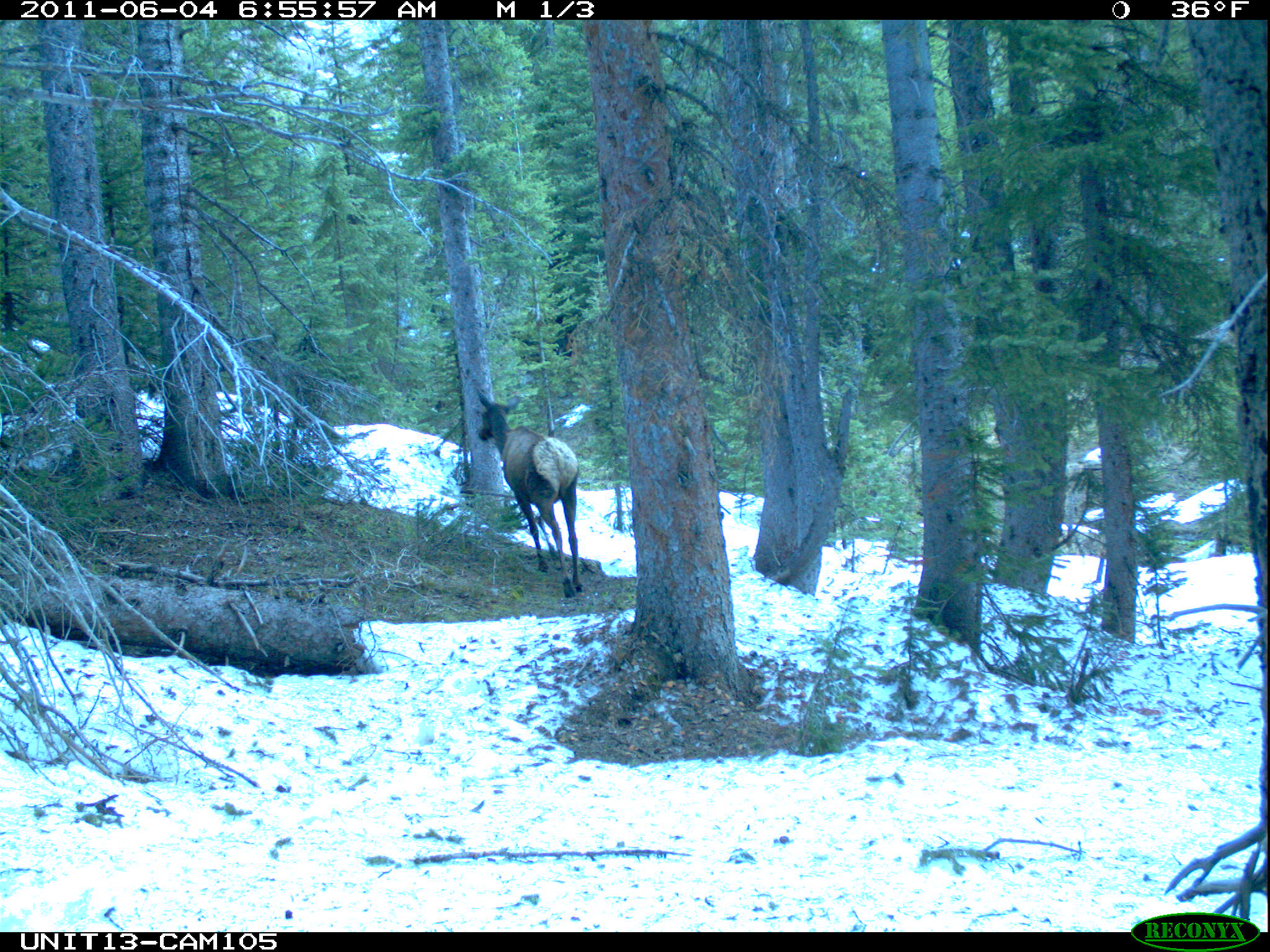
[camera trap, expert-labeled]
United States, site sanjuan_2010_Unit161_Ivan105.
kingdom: Animalia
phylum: Chordata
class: Mammalia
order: Artiodactyla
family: Cervidae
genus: Cervus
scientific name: Cervus elaphus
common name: red deer